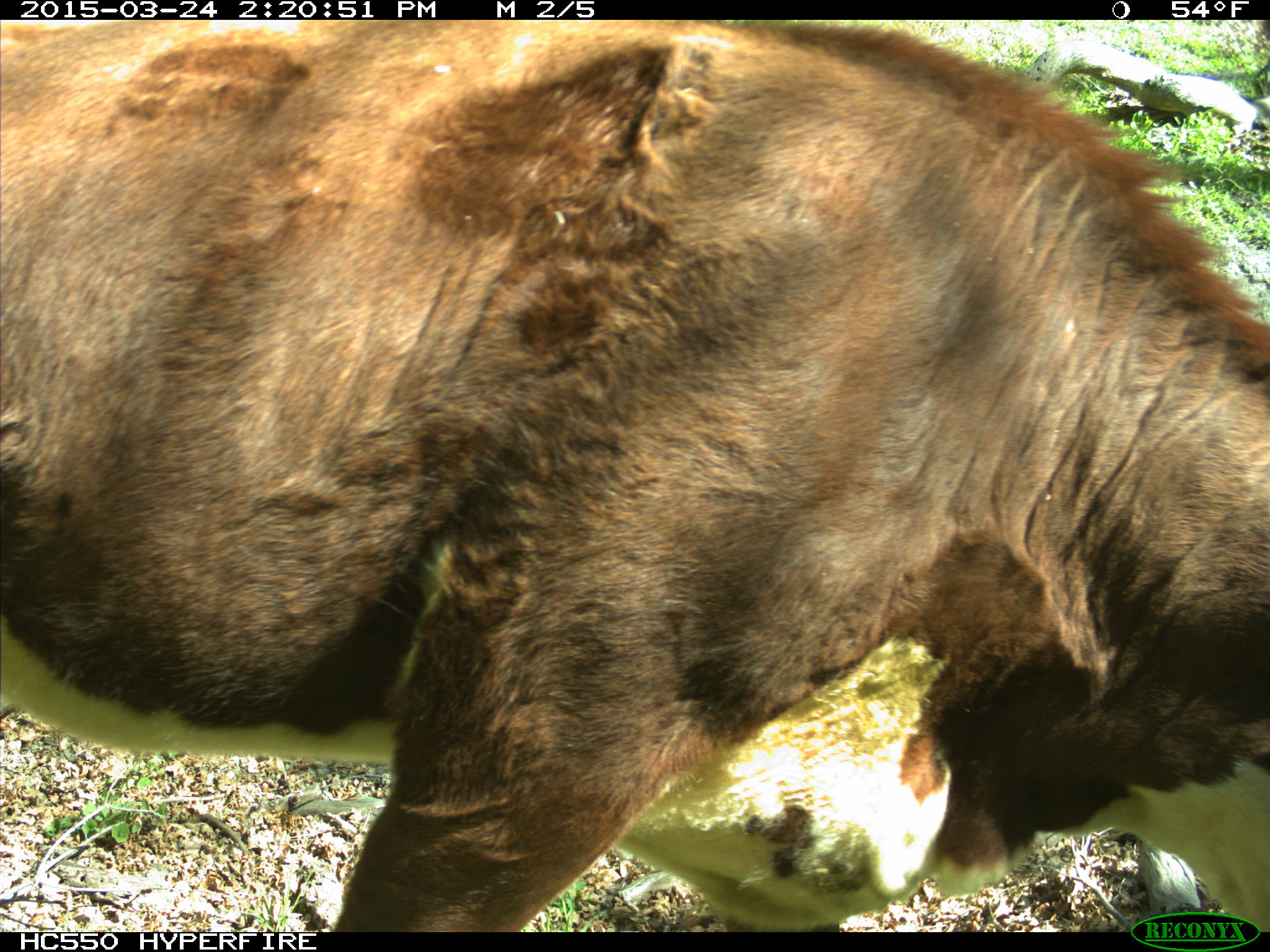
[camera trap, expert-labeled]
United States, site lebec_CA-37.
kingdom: Animalia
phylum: Chordata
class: Mammalia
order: Artiodactyla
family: Bovidae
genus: Bos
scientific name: Bos taurus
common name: domestic cow